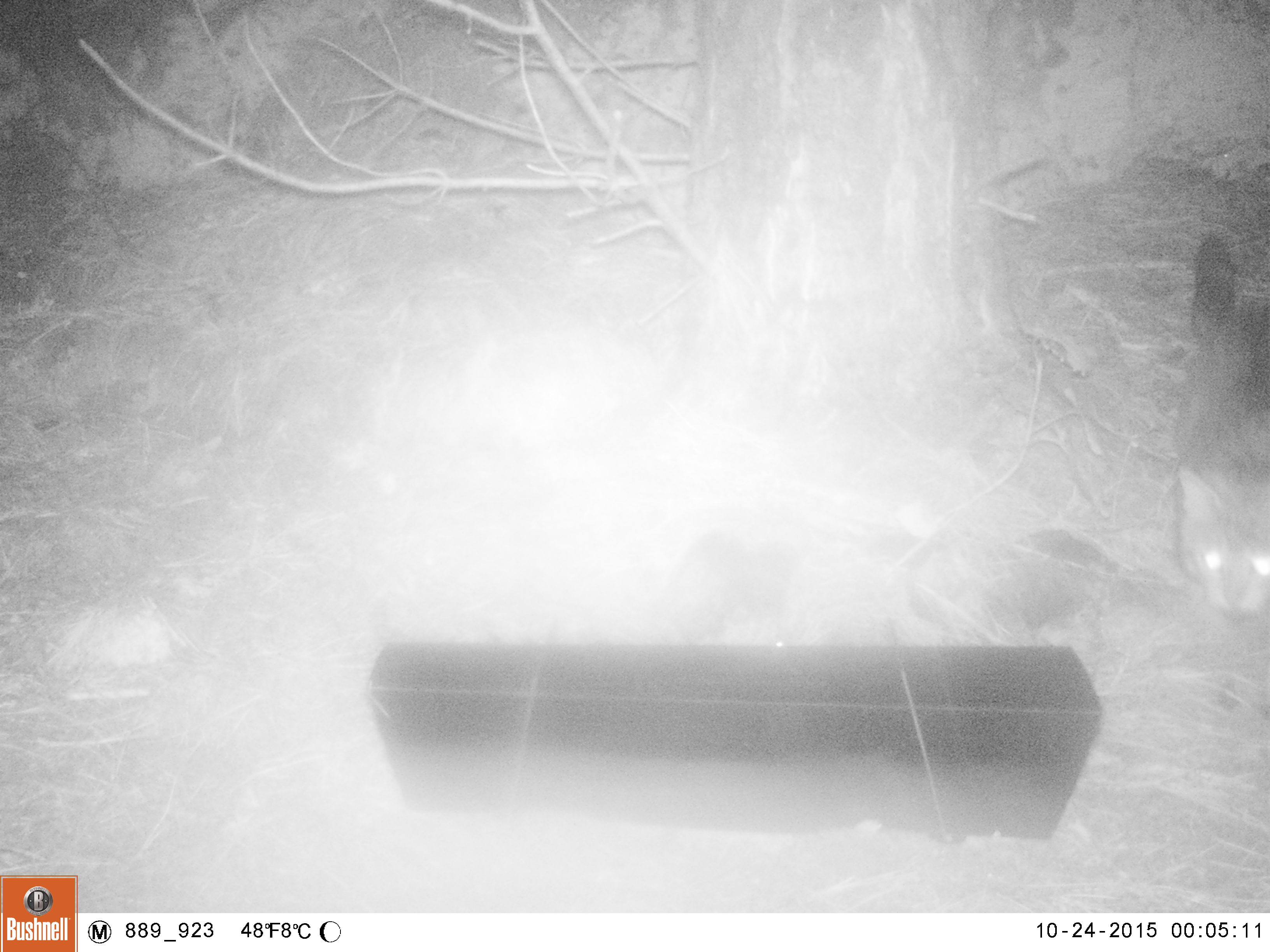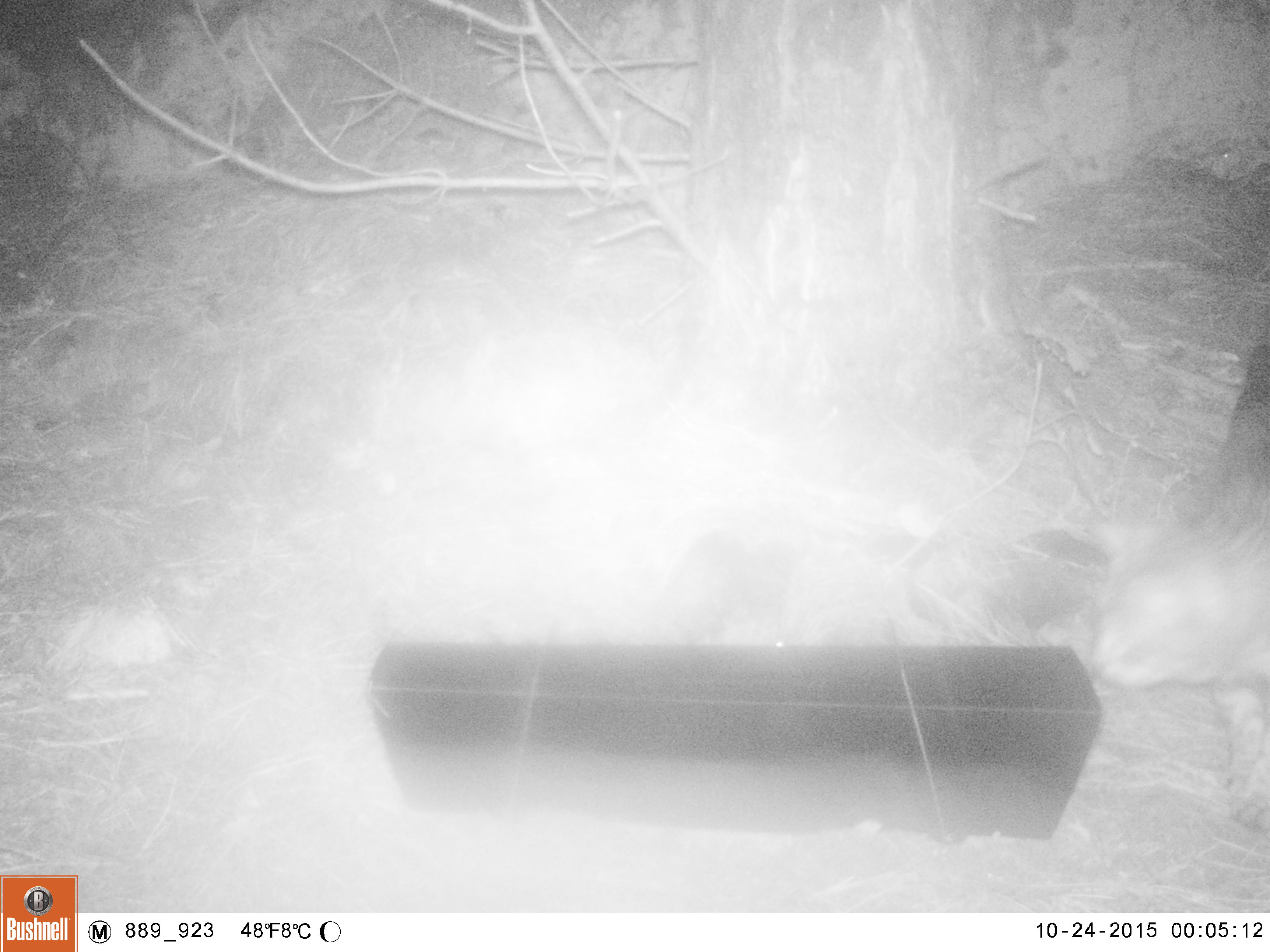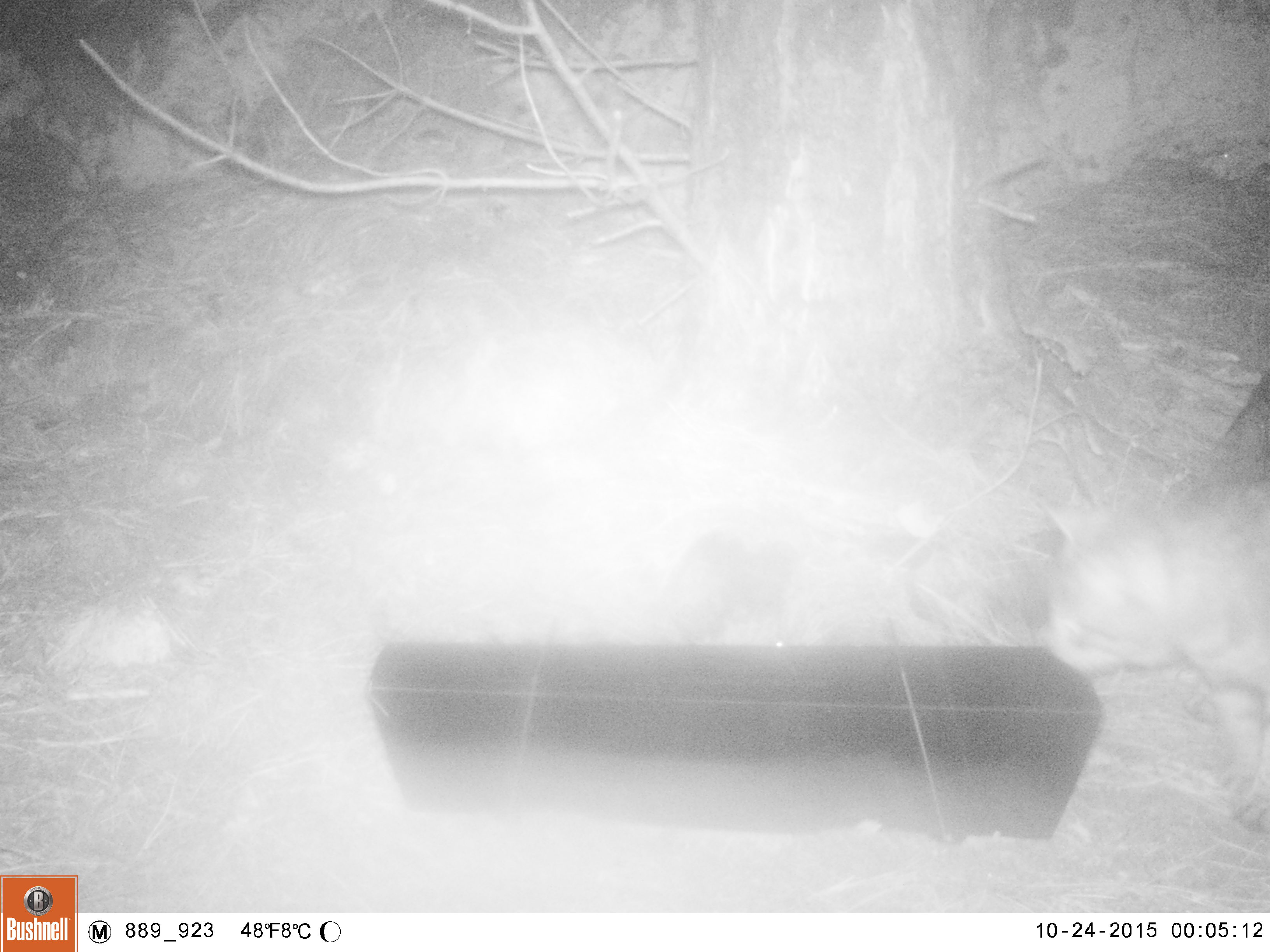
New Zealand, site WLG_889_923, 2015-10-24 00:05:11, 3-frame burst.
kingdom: Animalia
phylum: Chordata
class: Mammalia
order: Carnivora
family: Felidae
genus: Felis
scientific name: Felis catus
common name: domestic cat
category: cat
Cat (domestic cat) (Felis catus).